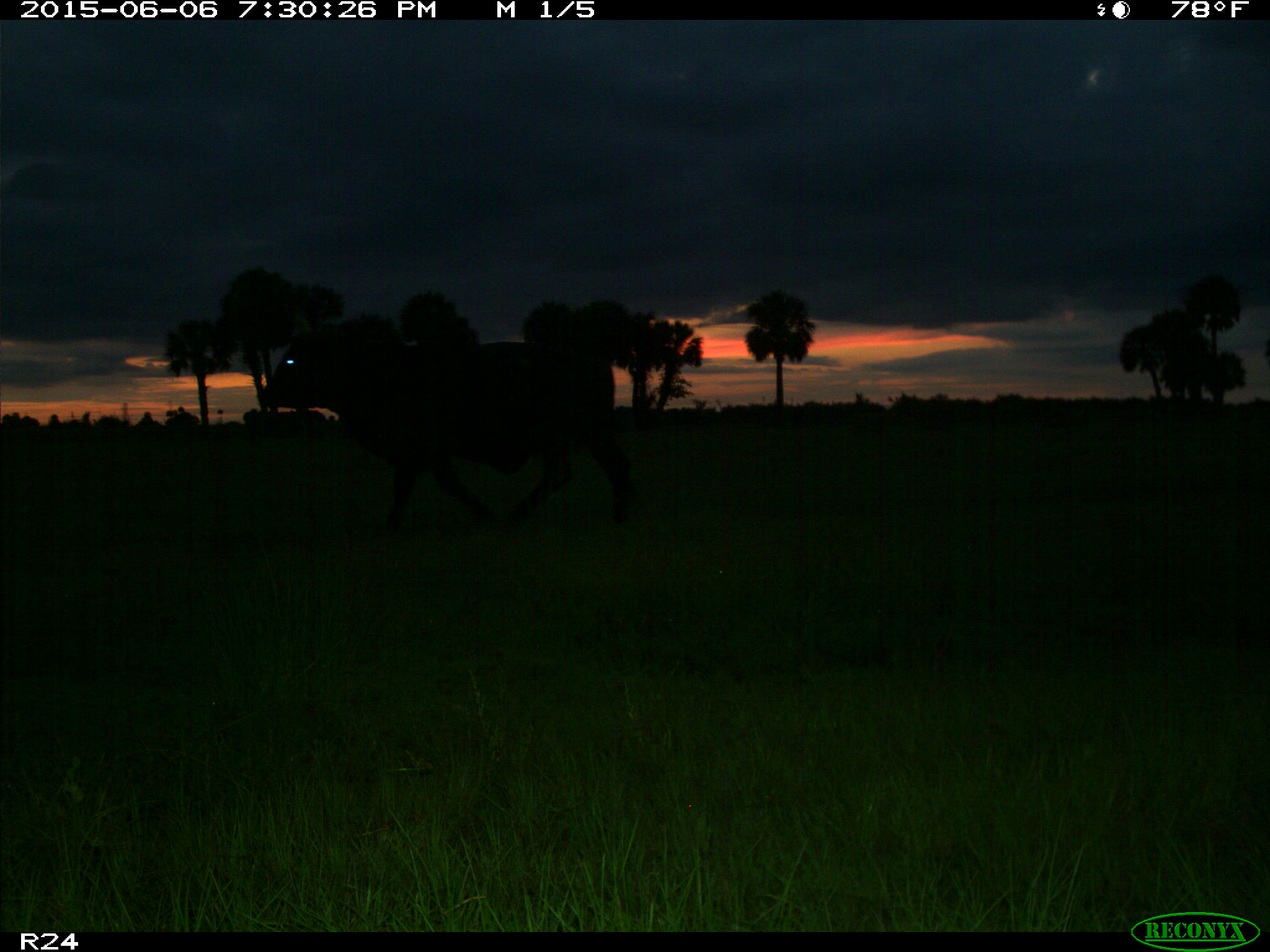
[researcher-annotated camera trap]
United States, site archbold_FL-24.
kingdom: Animalia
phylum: Chordata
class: Mammalia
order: Artiodactyla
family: Bovidae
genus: Bos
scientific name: Bos taurus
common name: domestic cow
Bos taurus (domestic cow).